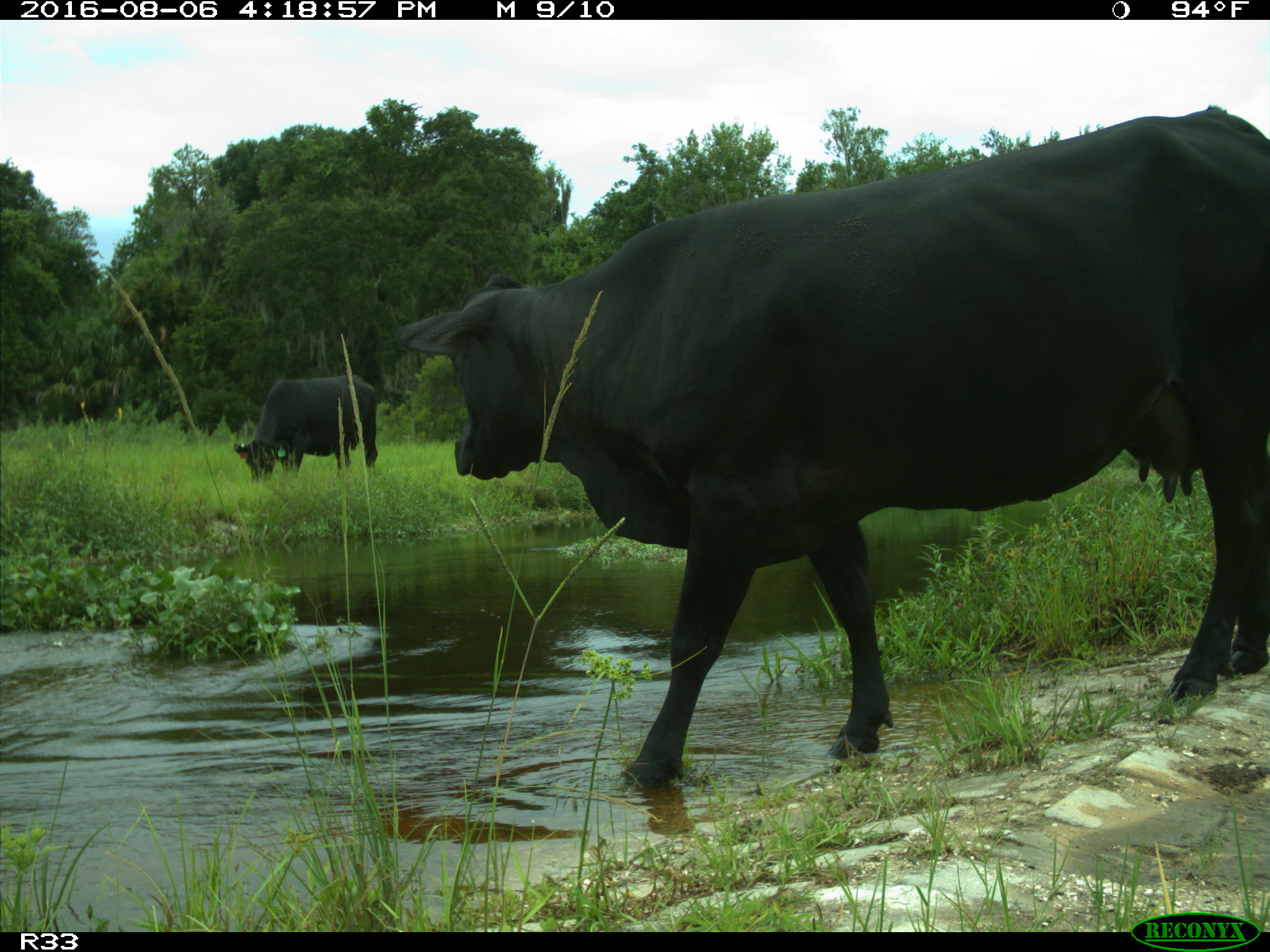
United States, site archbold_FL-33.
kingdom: Animalia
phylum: Chordata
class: Mammalia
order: Artiodactyla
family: Bovidae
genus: Bos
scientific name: Bos taurus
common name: domestic cow